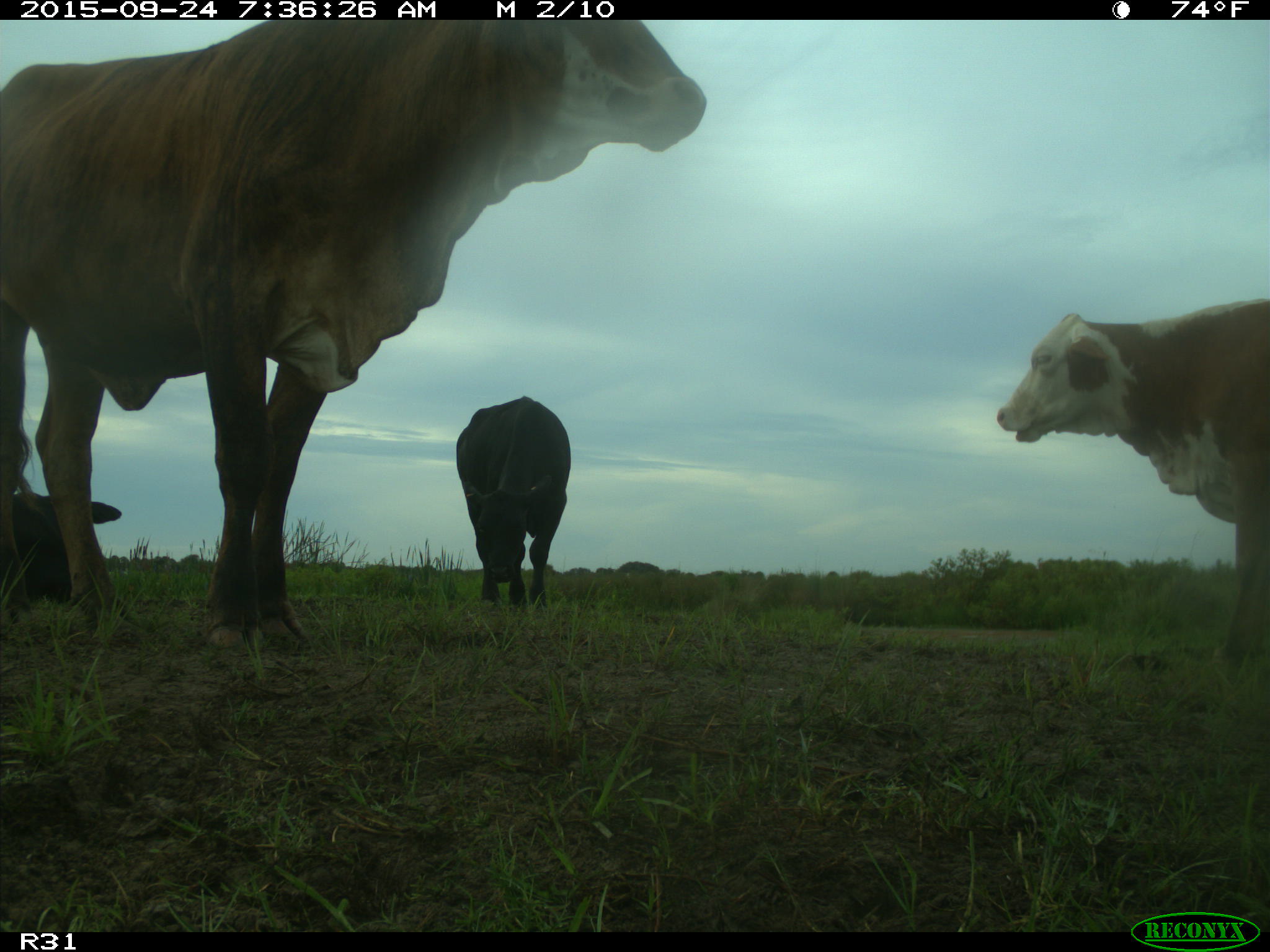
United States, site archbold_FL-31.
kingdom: Animalia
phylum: Chordata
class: Mammalia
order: Artiodactyla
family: Bovidae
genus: Bos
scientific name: Bos taurus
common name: domestic cow